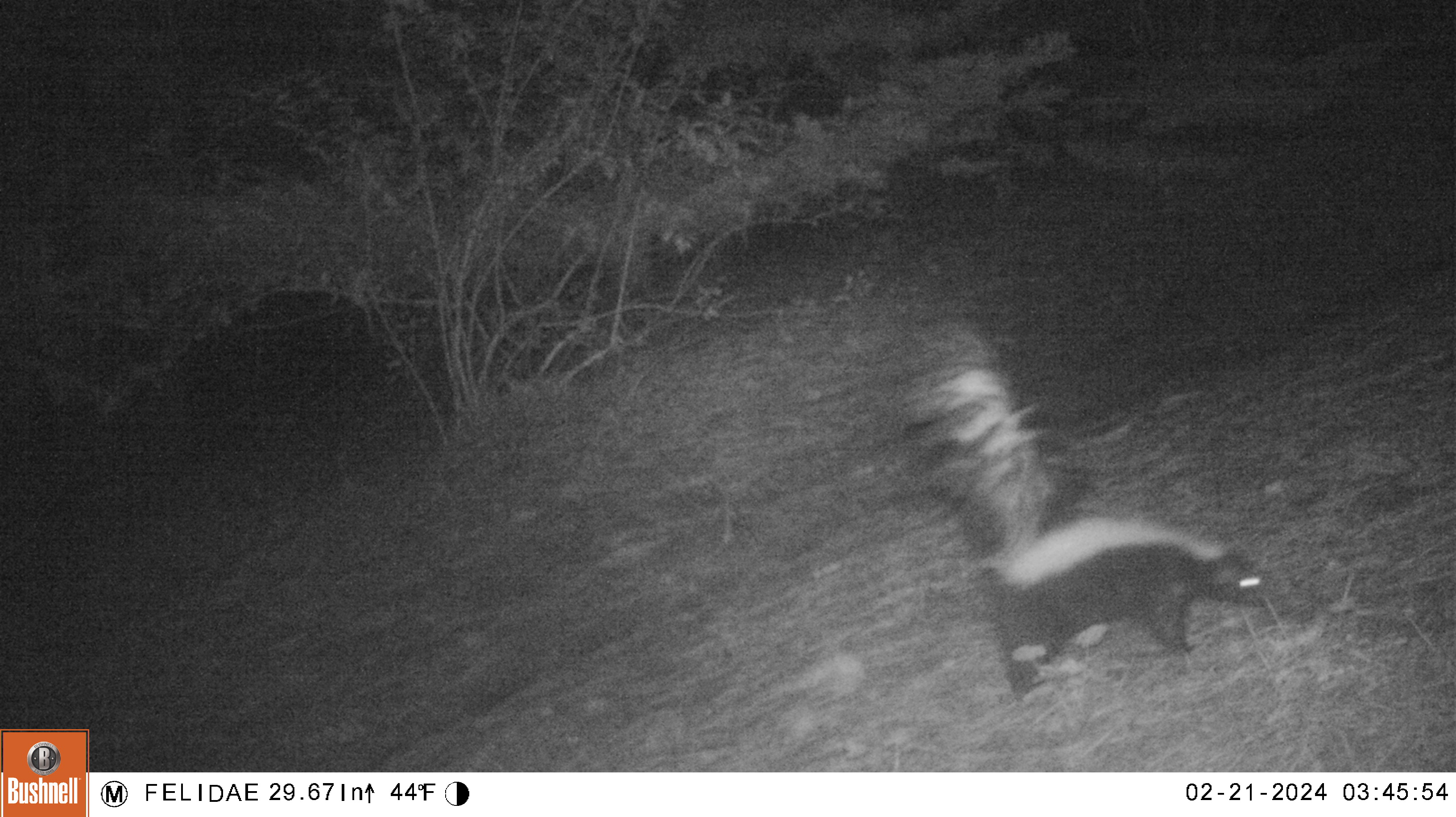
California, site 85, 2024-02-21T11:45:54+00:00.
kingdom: Animalia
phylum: Chordata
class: Mammalia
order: Carnivora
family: Mephitidae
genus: Mephitis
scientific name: Mephitis mephitis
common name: striped skunk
Striped skunk (Mephitis mephitis).